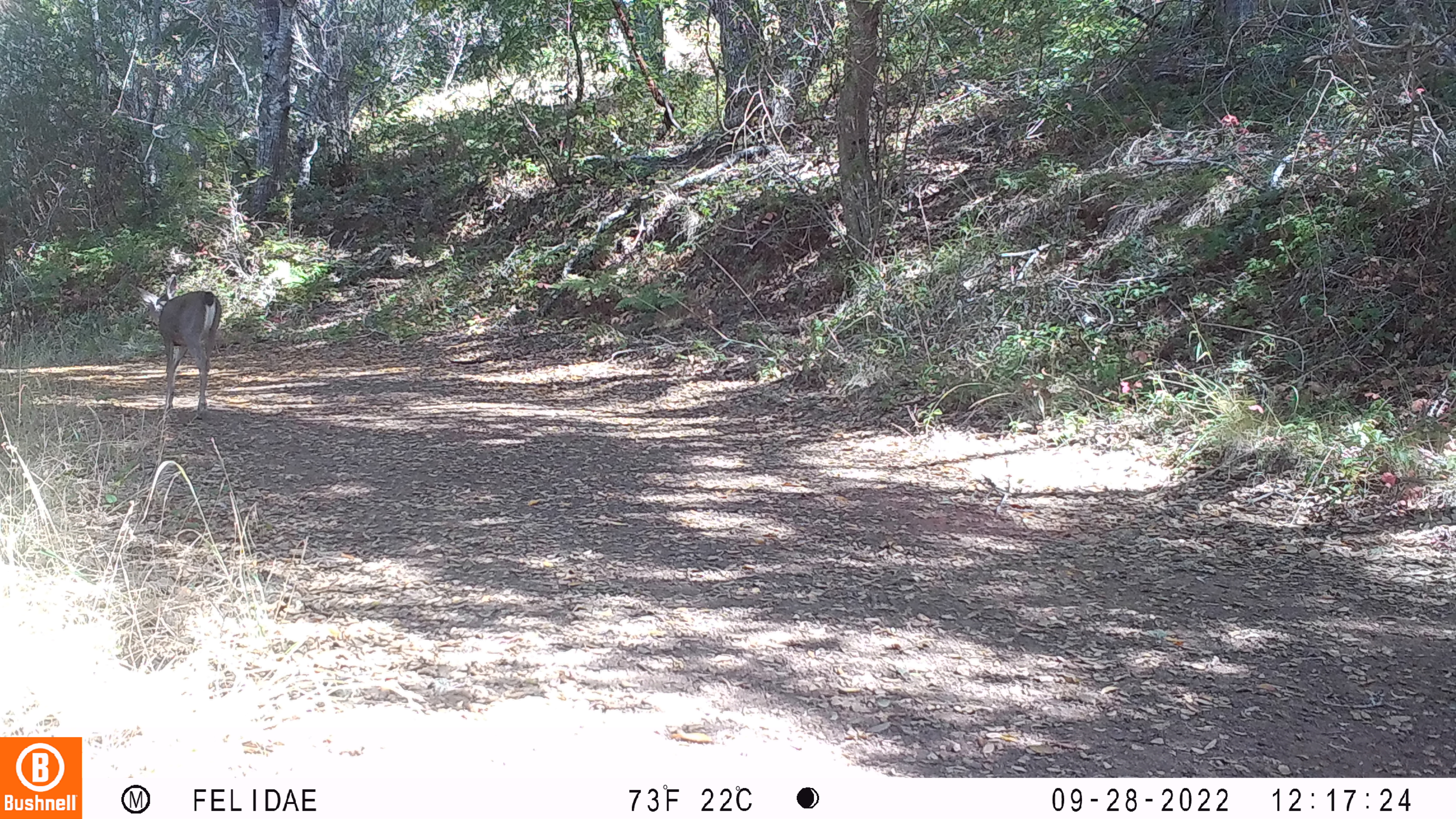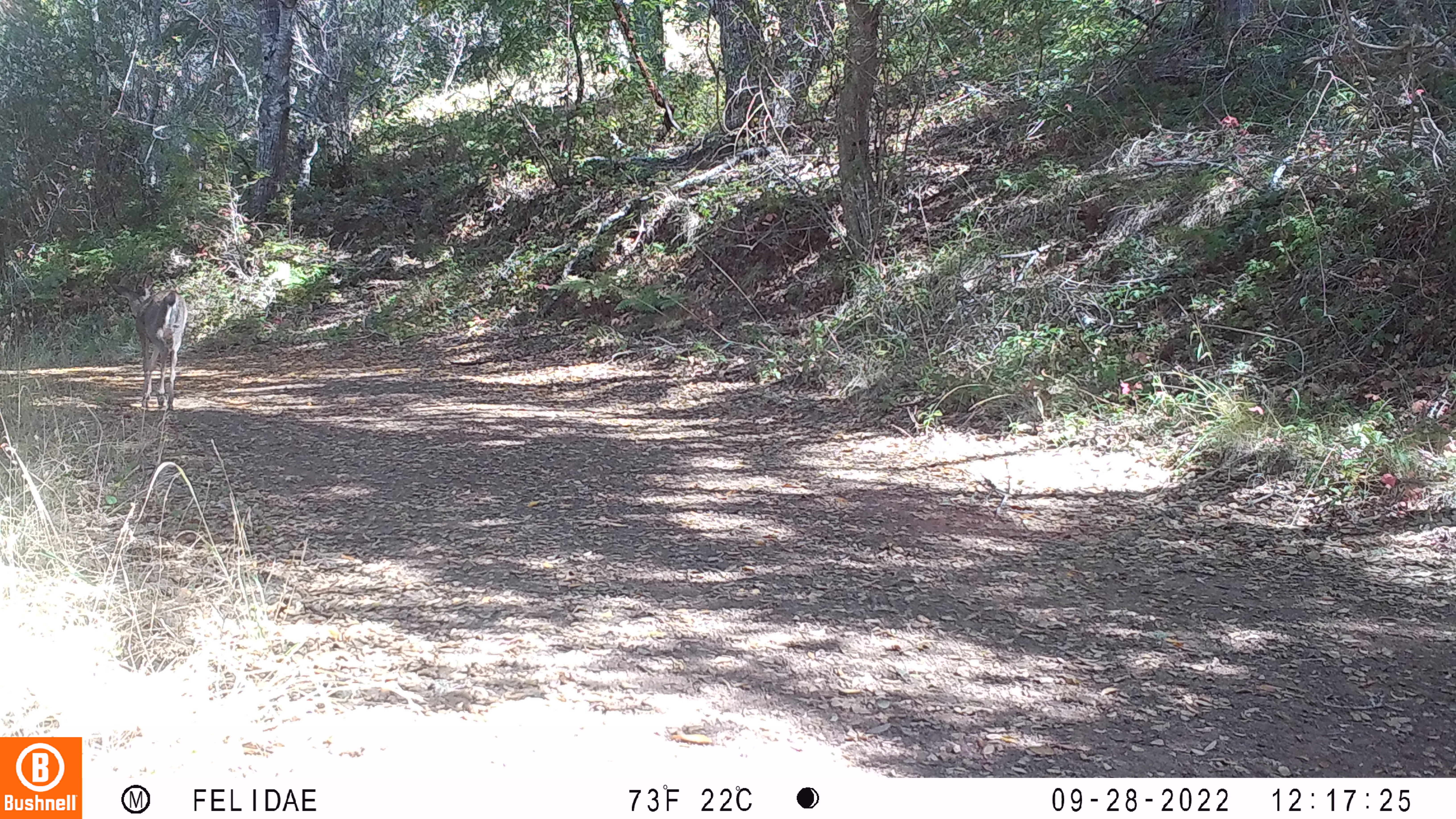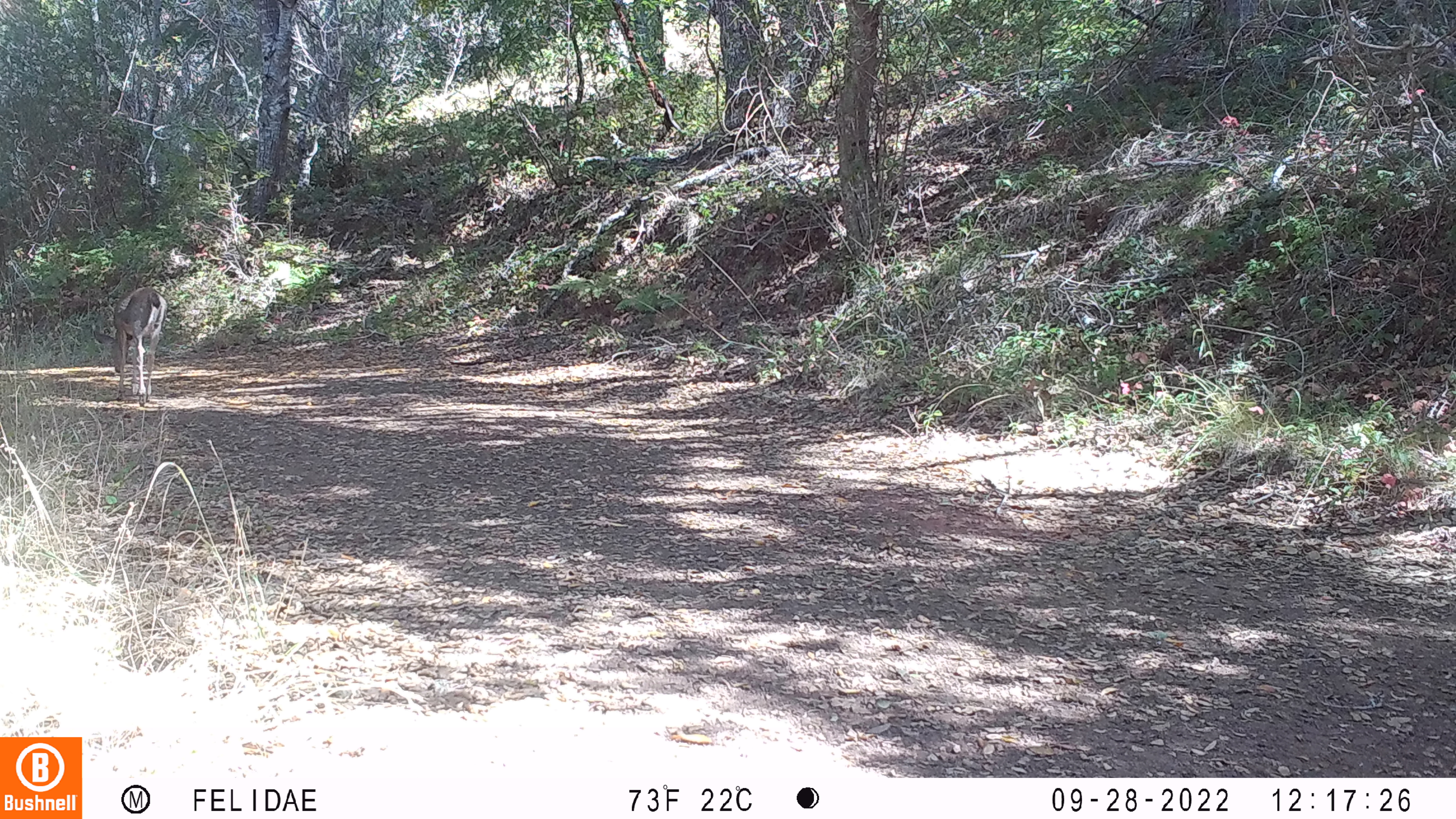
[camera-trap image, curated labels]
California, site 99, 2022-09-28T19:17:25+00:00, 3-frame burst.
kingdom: Animalia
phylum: Chordata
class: Mammalia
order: Artiodactyla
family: Cervidae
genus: Odocoileus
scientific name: Odocoileus hemionus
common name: mule deer